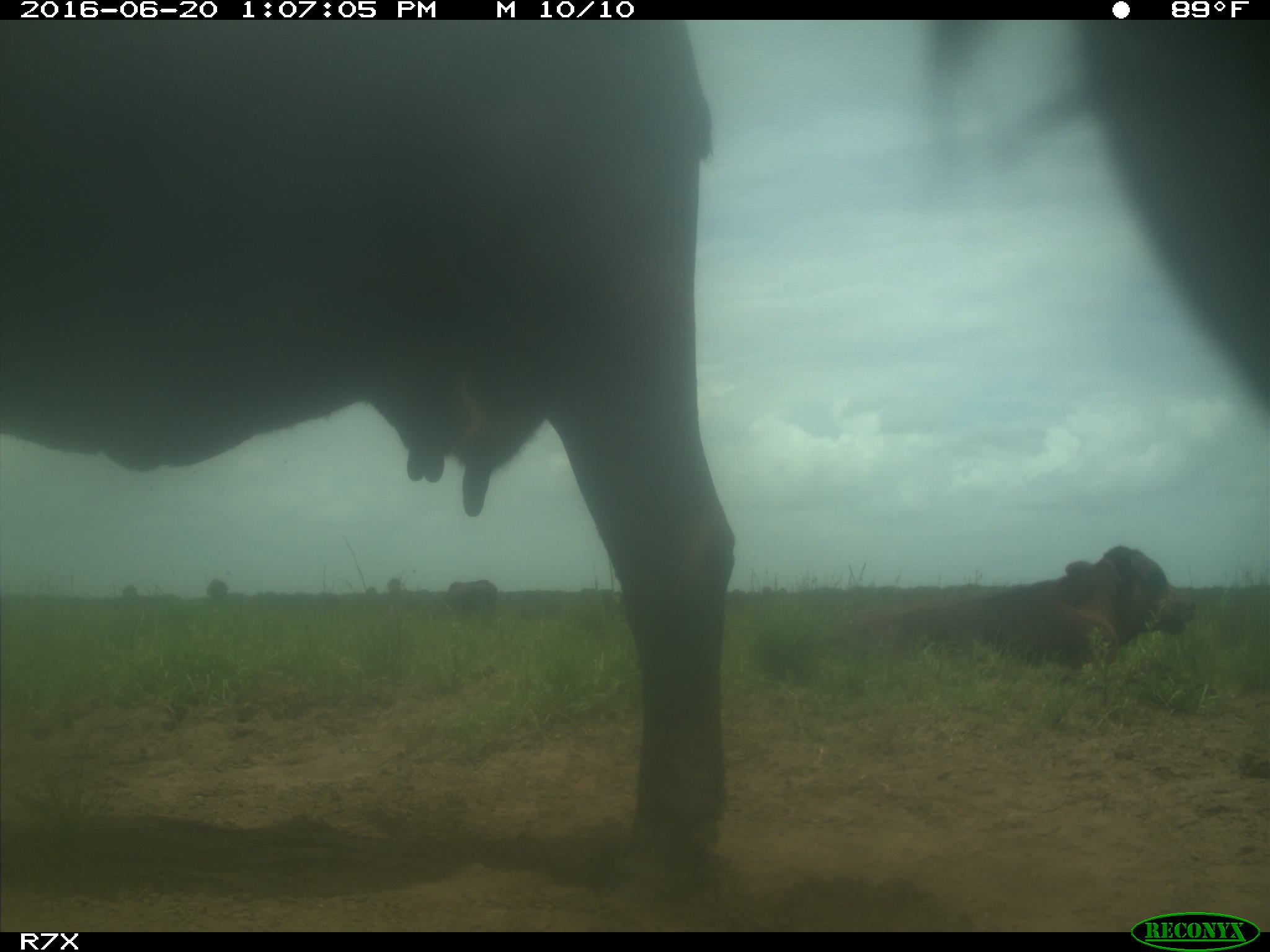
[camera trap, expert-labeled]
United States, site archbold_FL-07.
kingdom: Animalia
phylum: Chordata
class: Mammalia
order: Artiodactyla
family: Bovidae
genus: Bos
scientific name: Bos taurus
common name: domestic cow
Bos taurus (domestic cow).